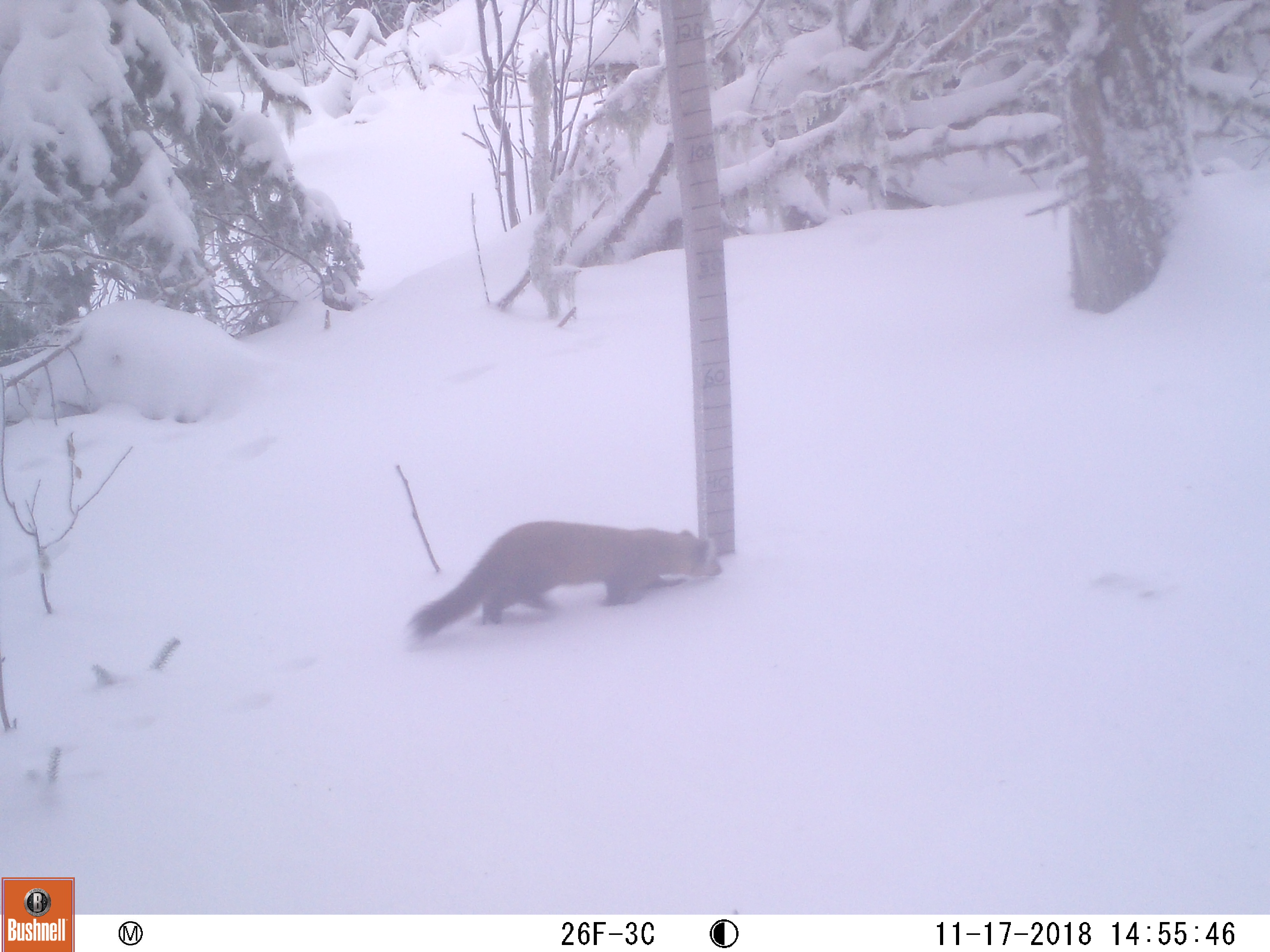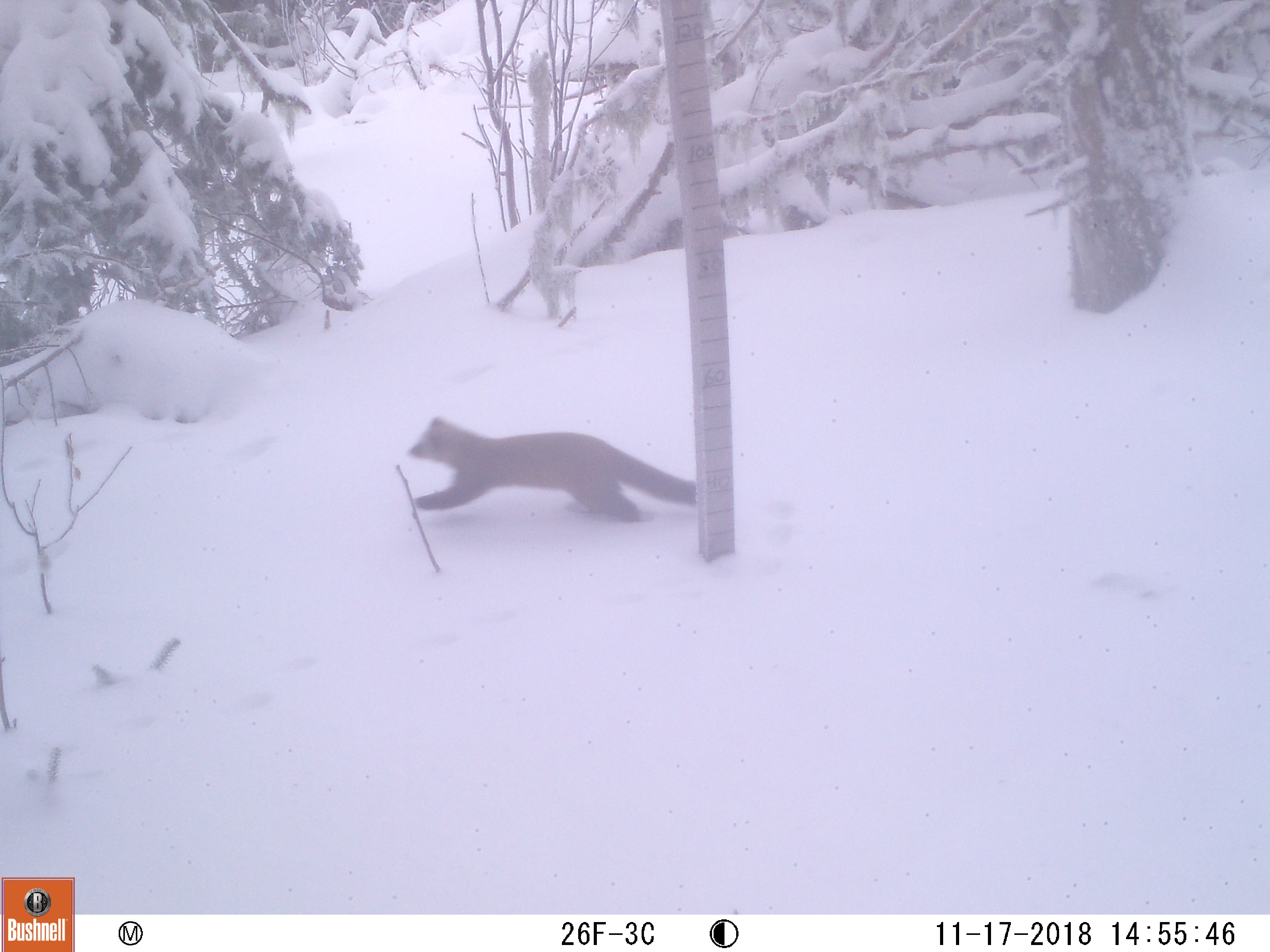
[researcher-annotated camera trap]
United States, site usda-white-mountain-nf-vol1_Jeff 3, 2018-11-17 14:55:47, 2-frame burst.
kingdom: Animalia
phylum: Chordata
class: Mammalia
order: Carnivora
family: Mustelidae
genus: Martes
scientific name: Martes americana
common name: american marten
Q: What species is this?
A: American marten (Martes americana).